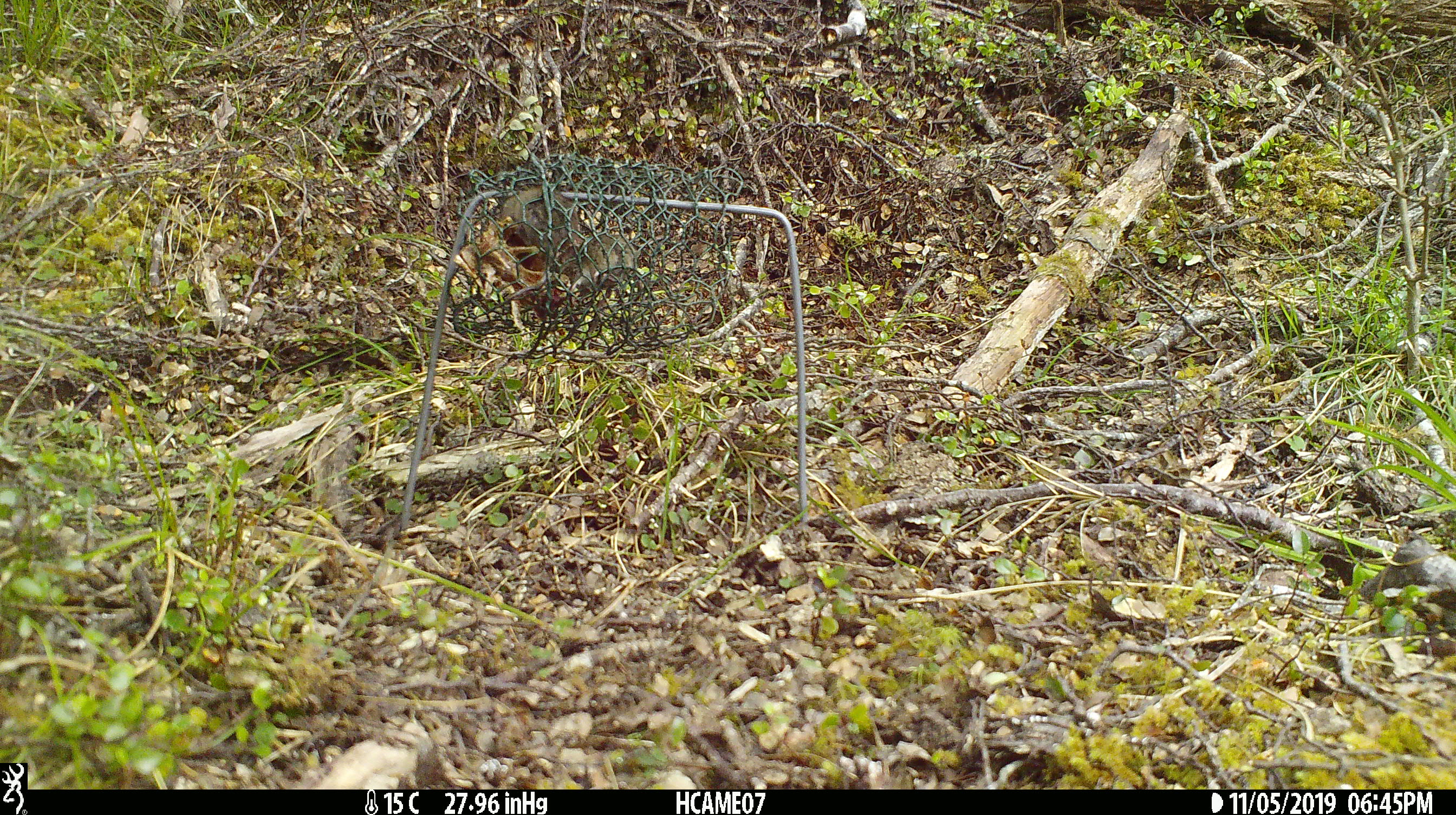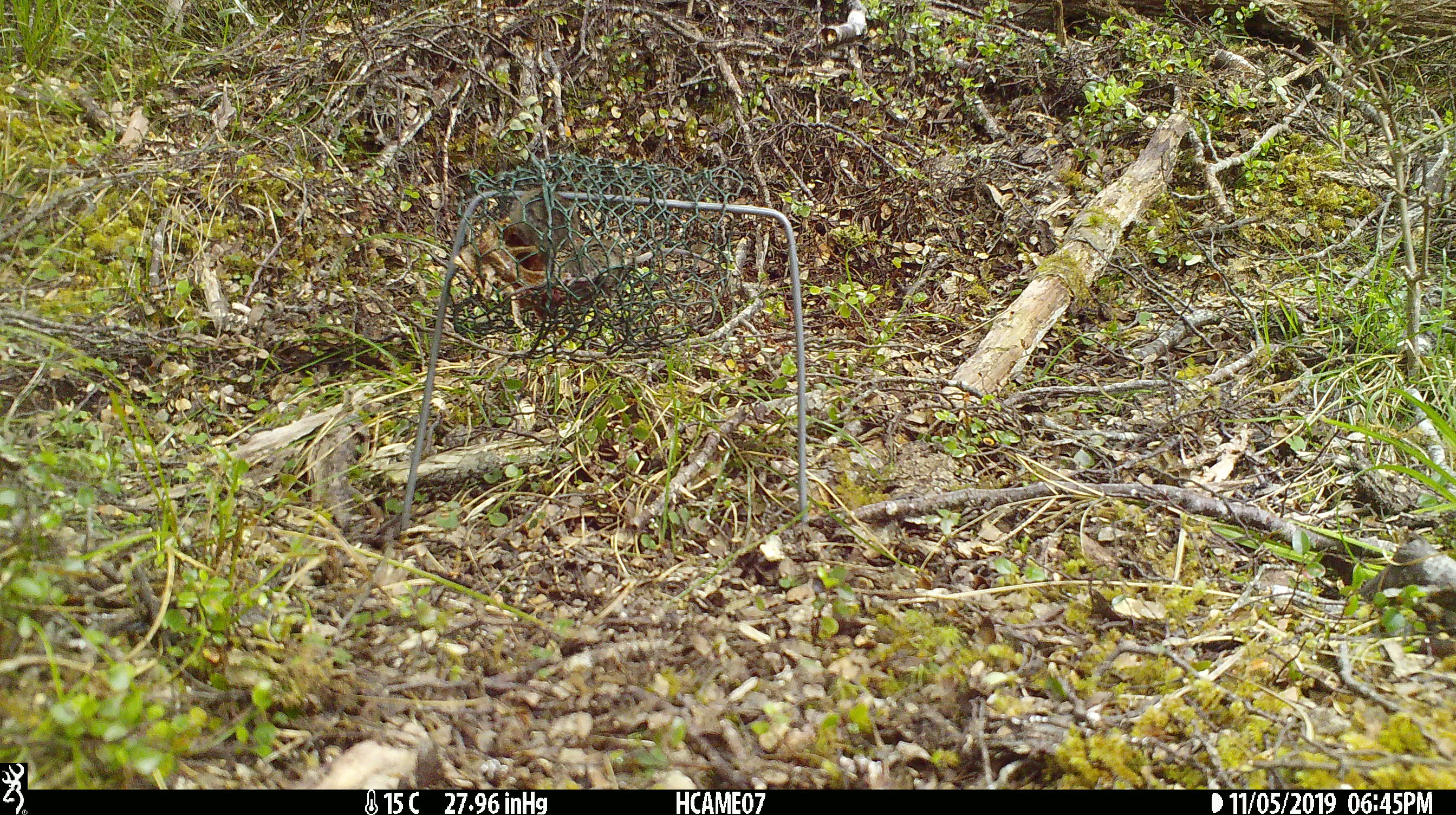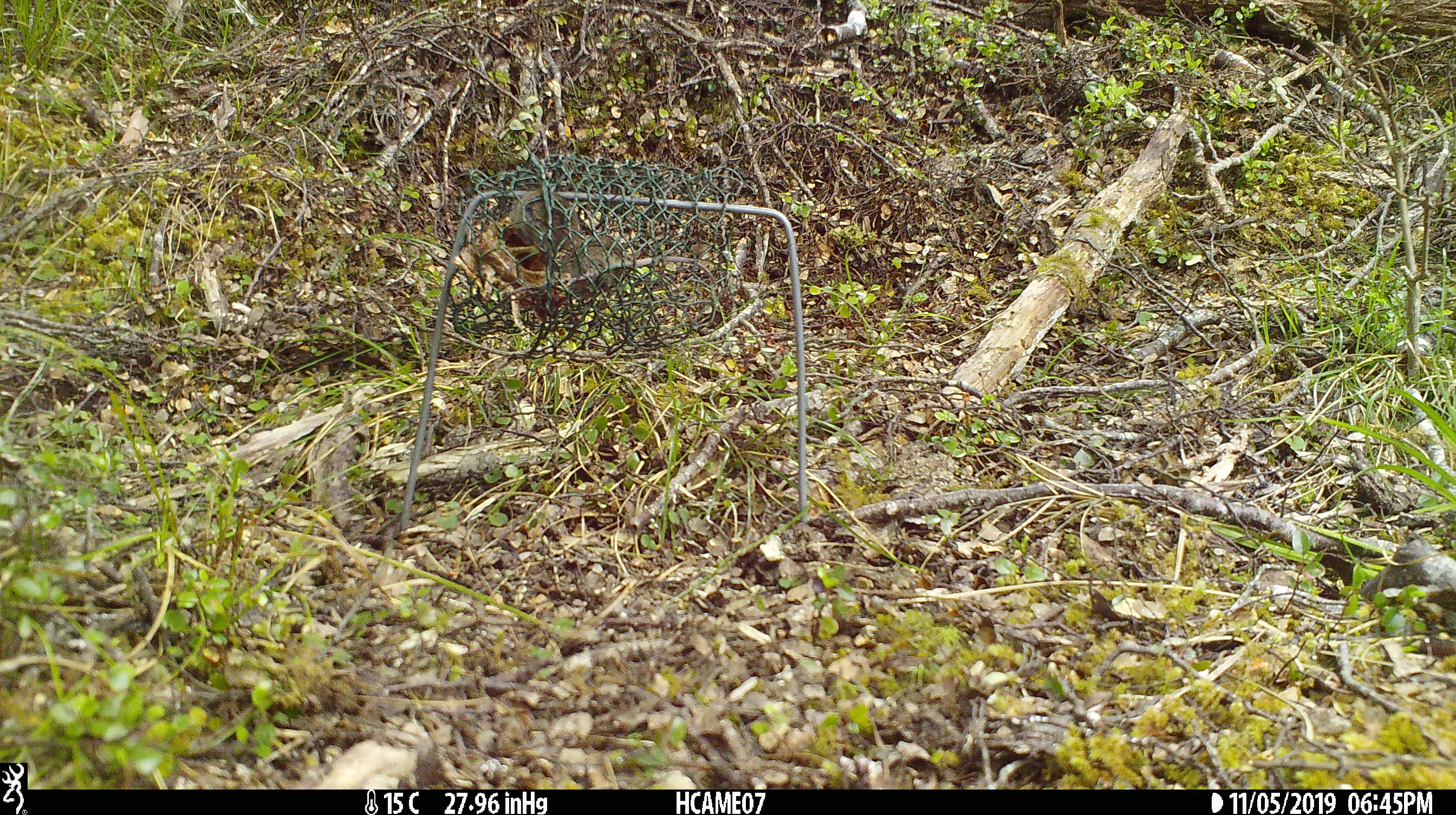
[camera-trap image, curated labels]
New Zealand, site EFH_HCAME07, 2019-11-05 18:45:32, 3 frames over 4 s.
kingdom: Animalia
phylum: Chordata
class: Mammalia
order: Rodentia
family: Muridae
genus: Mus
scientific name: Mus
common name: mouse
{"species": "mouse (Mus)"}